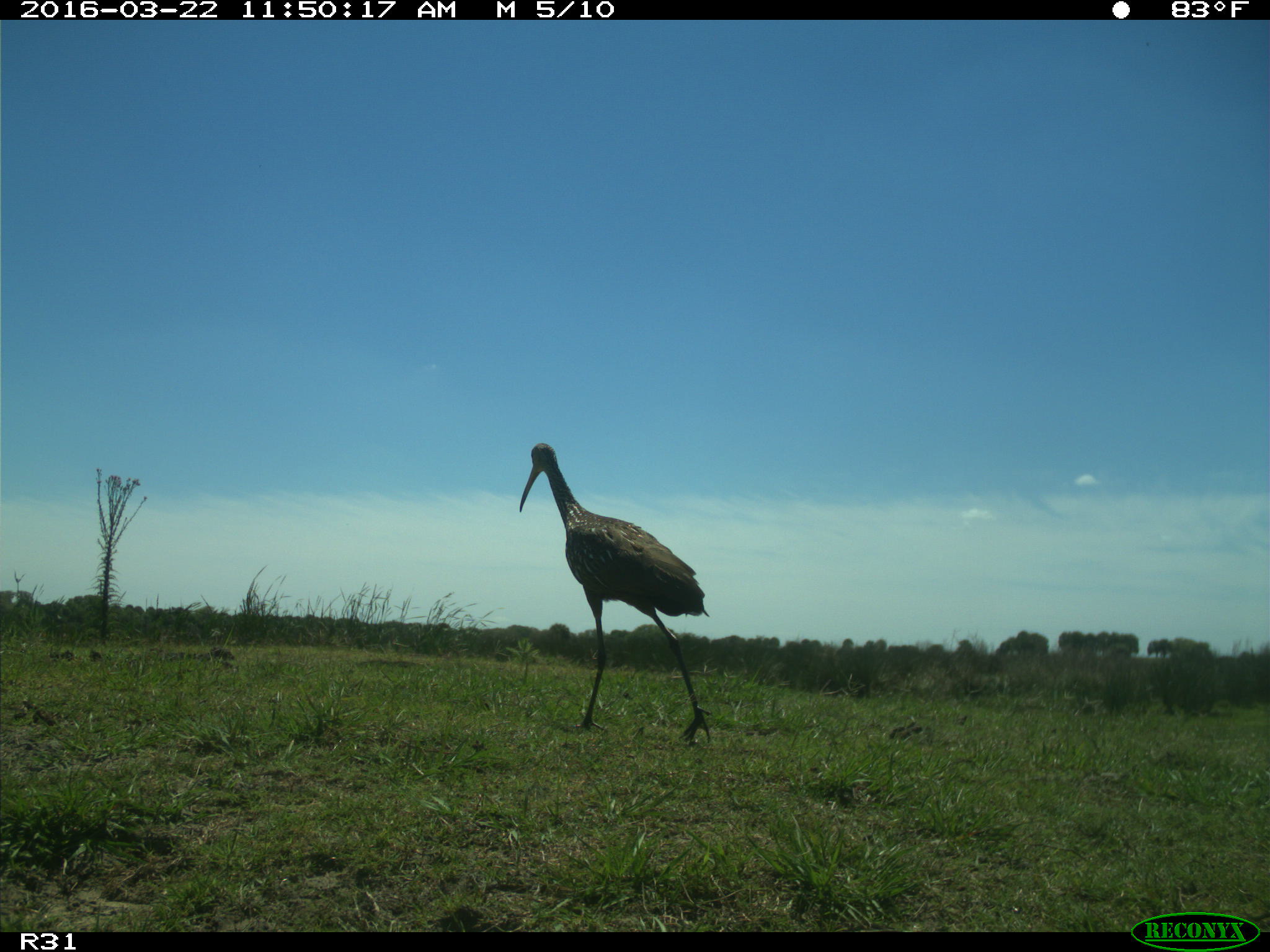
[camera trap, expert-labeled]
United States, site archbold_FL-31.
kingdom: Animalia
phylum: Chordata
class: Aves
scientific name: Aves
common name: birds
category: unidentified bird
Unidentified bird (birds) (Aves).